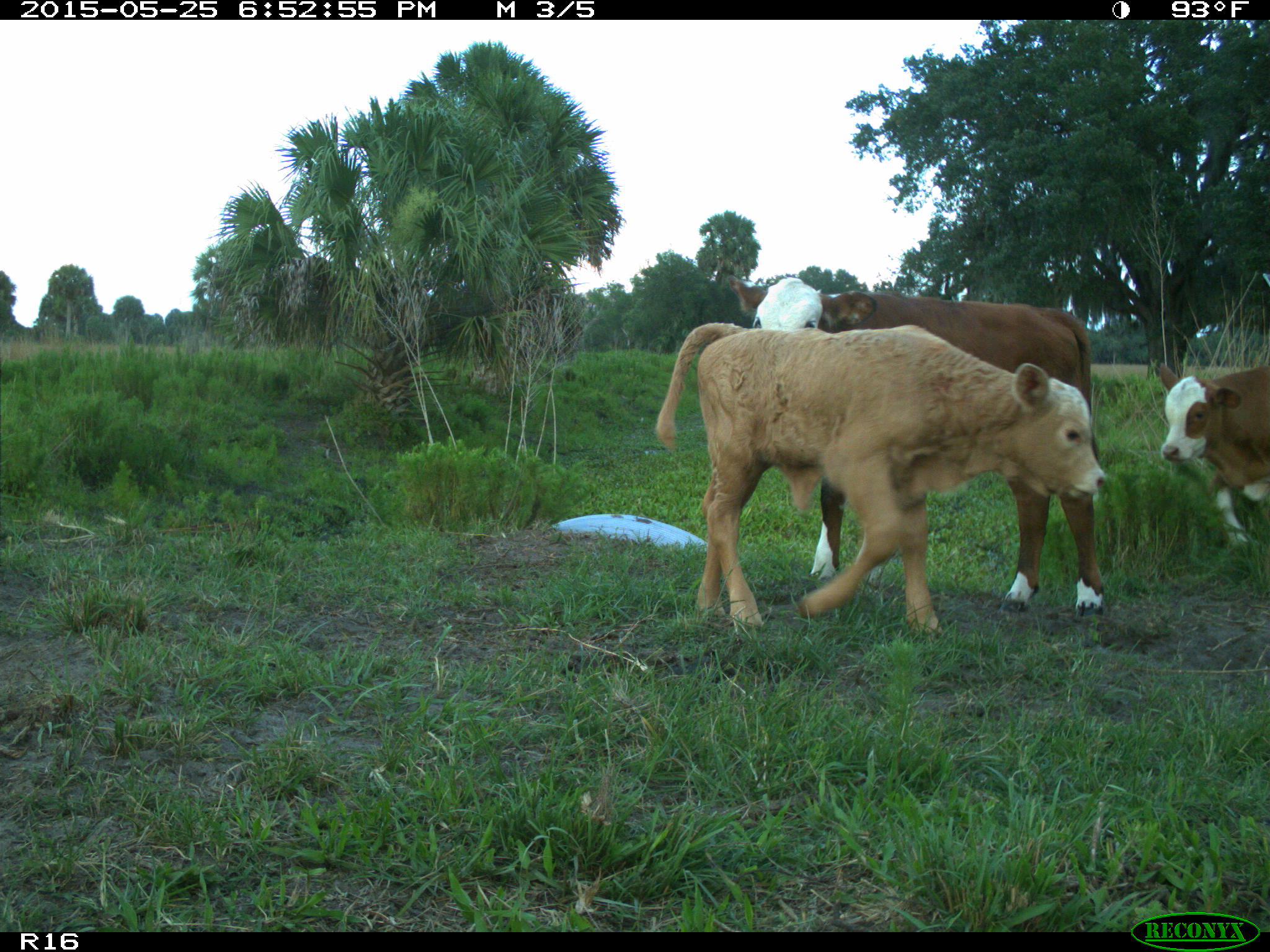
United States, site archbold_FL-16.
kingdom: Animalia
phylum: Chordata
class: Mammalia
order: Artiodactyla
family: Bovidae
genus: Bos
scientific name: Bos taurus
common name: domestic cow